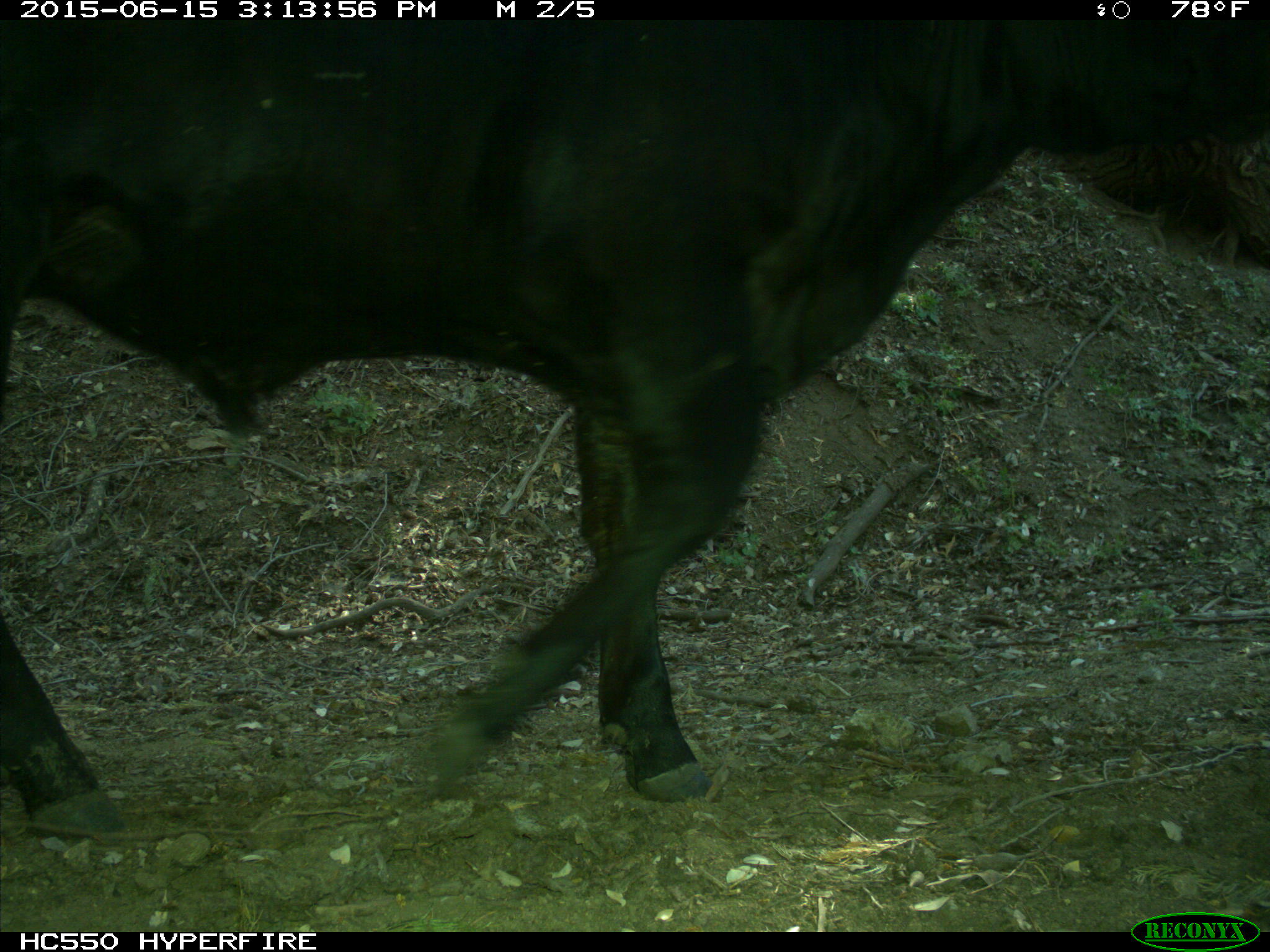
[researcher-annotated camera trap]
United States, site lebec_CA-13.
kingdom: Animalia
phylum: Chordata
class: Mammalia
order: Artiodactyla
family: Bovidae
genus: Bos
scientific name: Bos taurus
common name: domestic cow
Bos taurus (domestic cow).